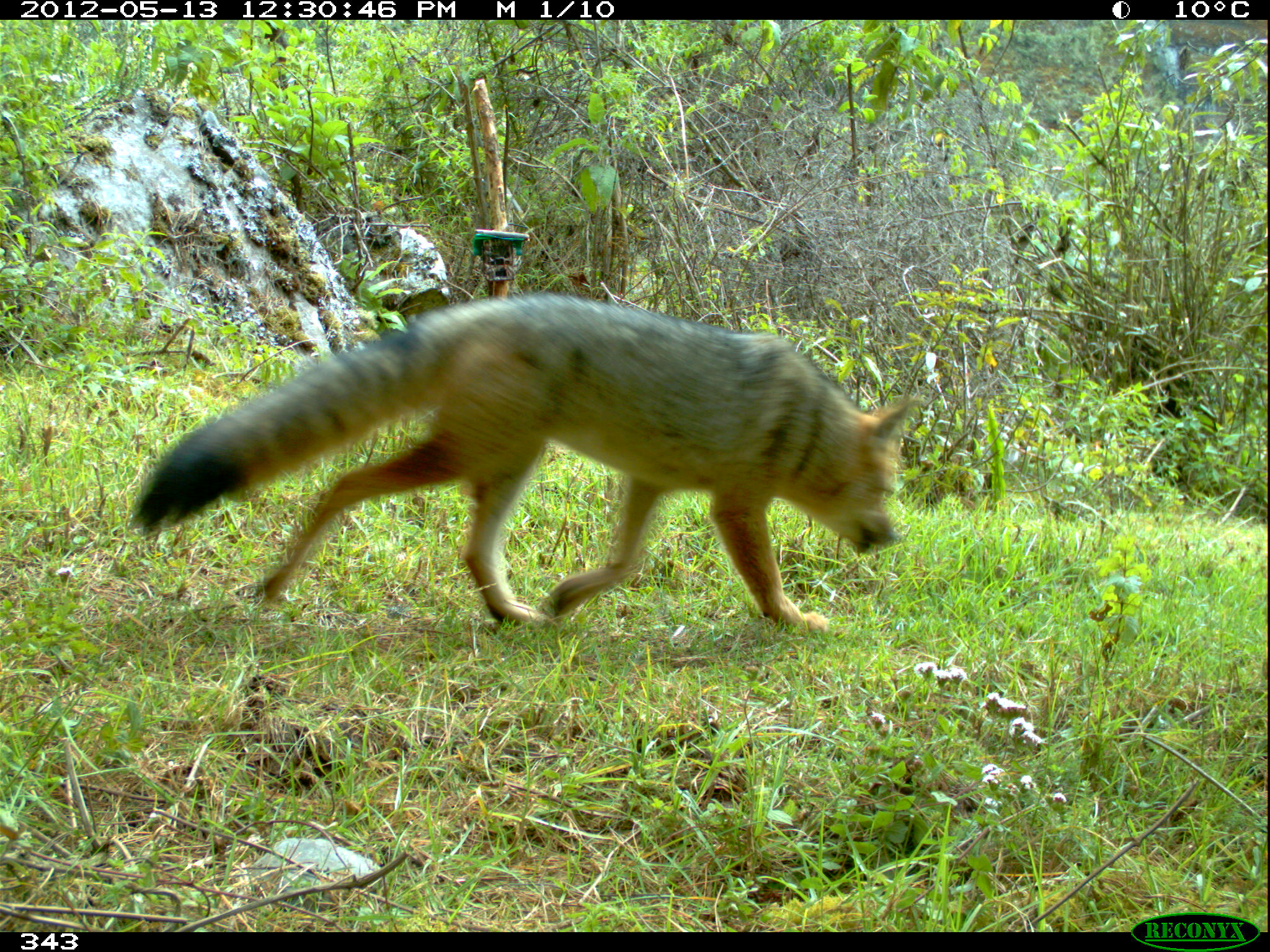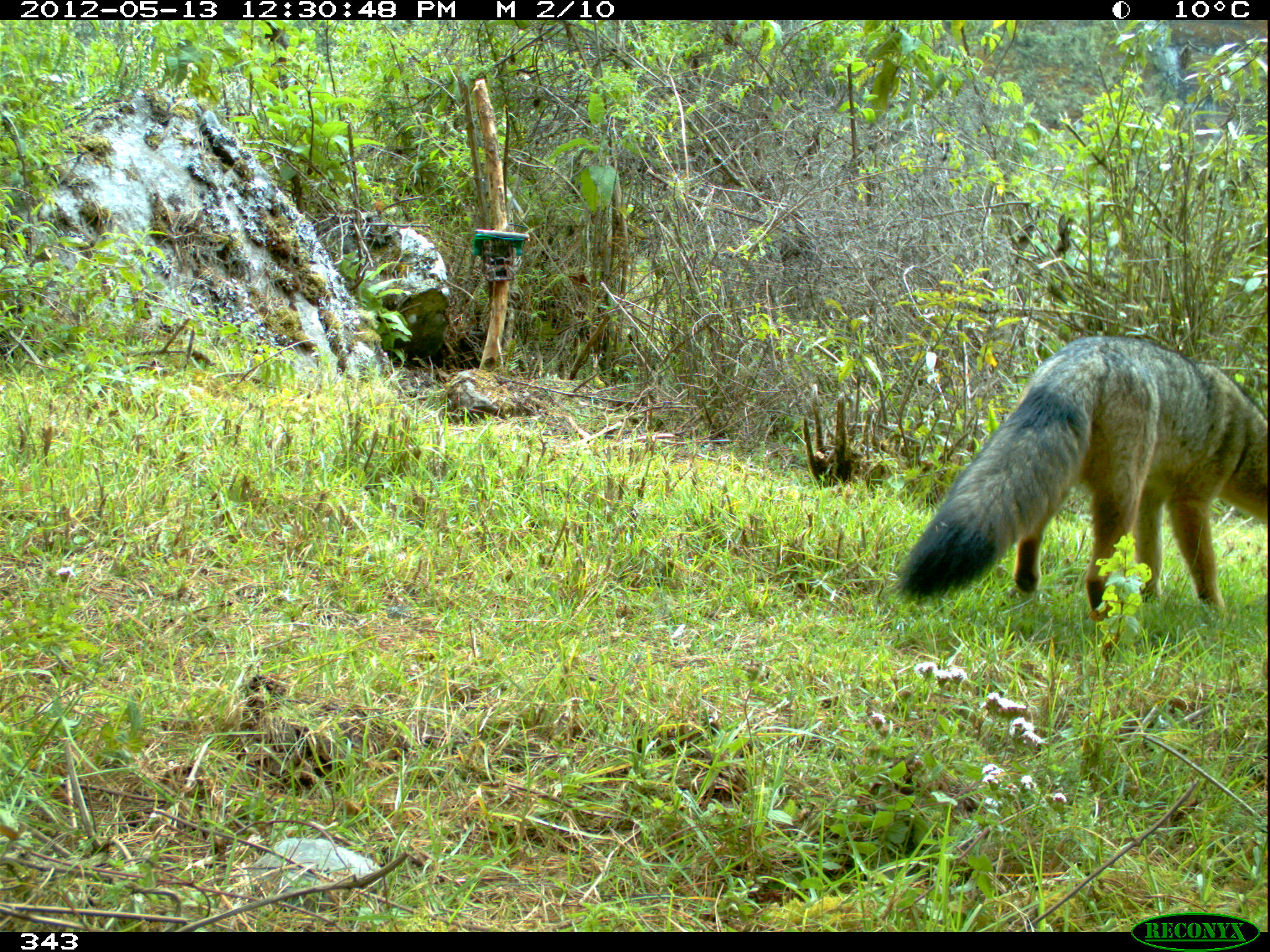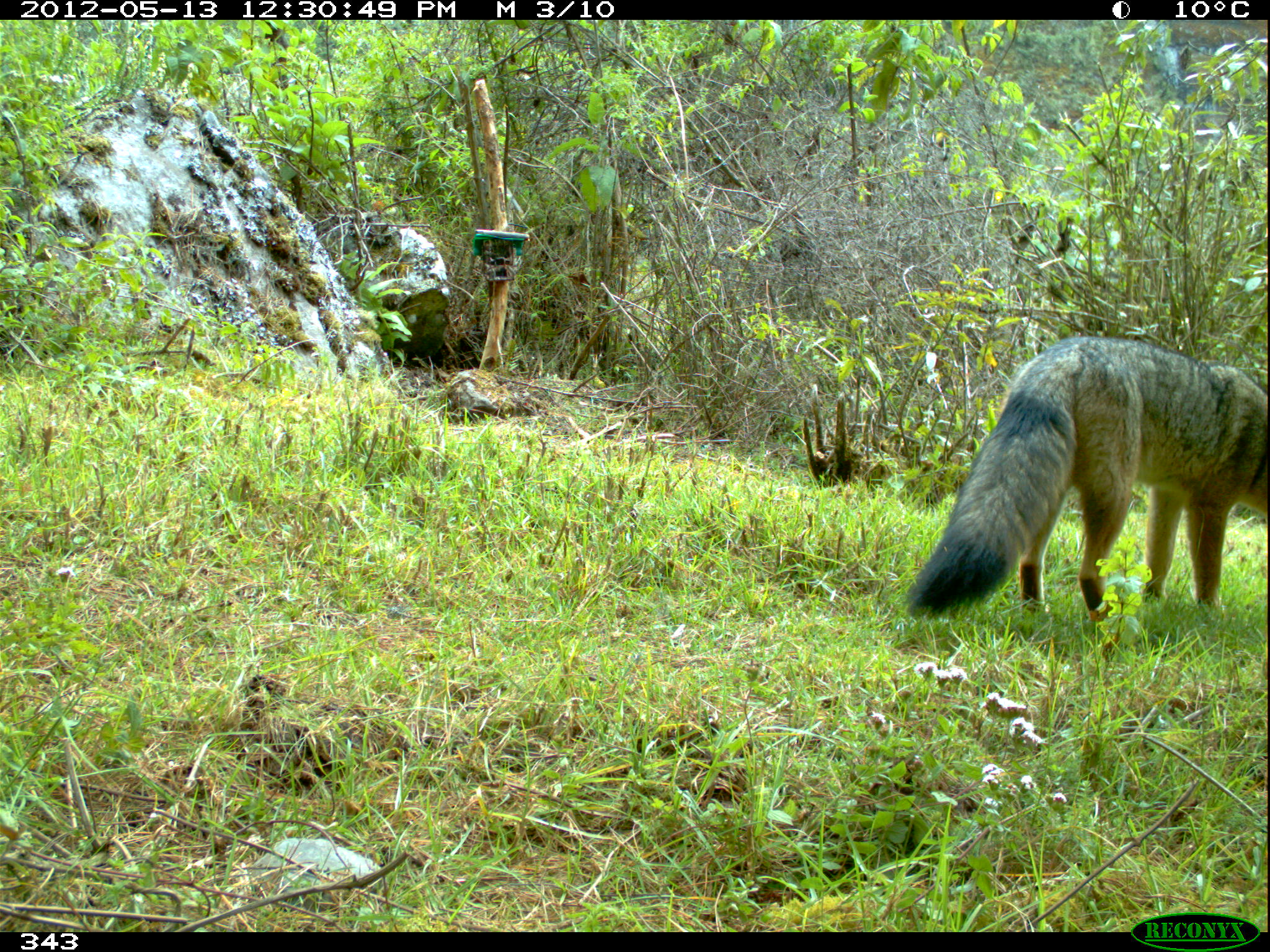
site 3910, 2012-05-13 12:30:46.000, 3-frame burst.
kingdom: Animalia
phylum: Chordata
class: Mammalia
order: Carnivora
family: Canidae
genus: Lycalopex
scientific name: Lycalopex culpaeus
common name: culpeo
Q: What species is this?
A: Lycalopex culpaeus (culpeo).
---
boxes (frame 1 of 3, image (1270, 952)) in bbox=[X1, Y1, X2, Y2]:
lycalopex culpaeus: bbox=[129, 290, 919, 634]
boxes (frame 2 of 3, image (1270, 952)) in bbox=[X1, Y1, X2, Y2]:
lycalopex culpaeus: bbox=[894, 335, 1267, 620]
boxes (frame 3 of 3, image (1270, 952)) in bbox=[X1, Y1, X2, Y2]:
lycalopex culpaeus: bbox=[907, 335, 1267, 620]